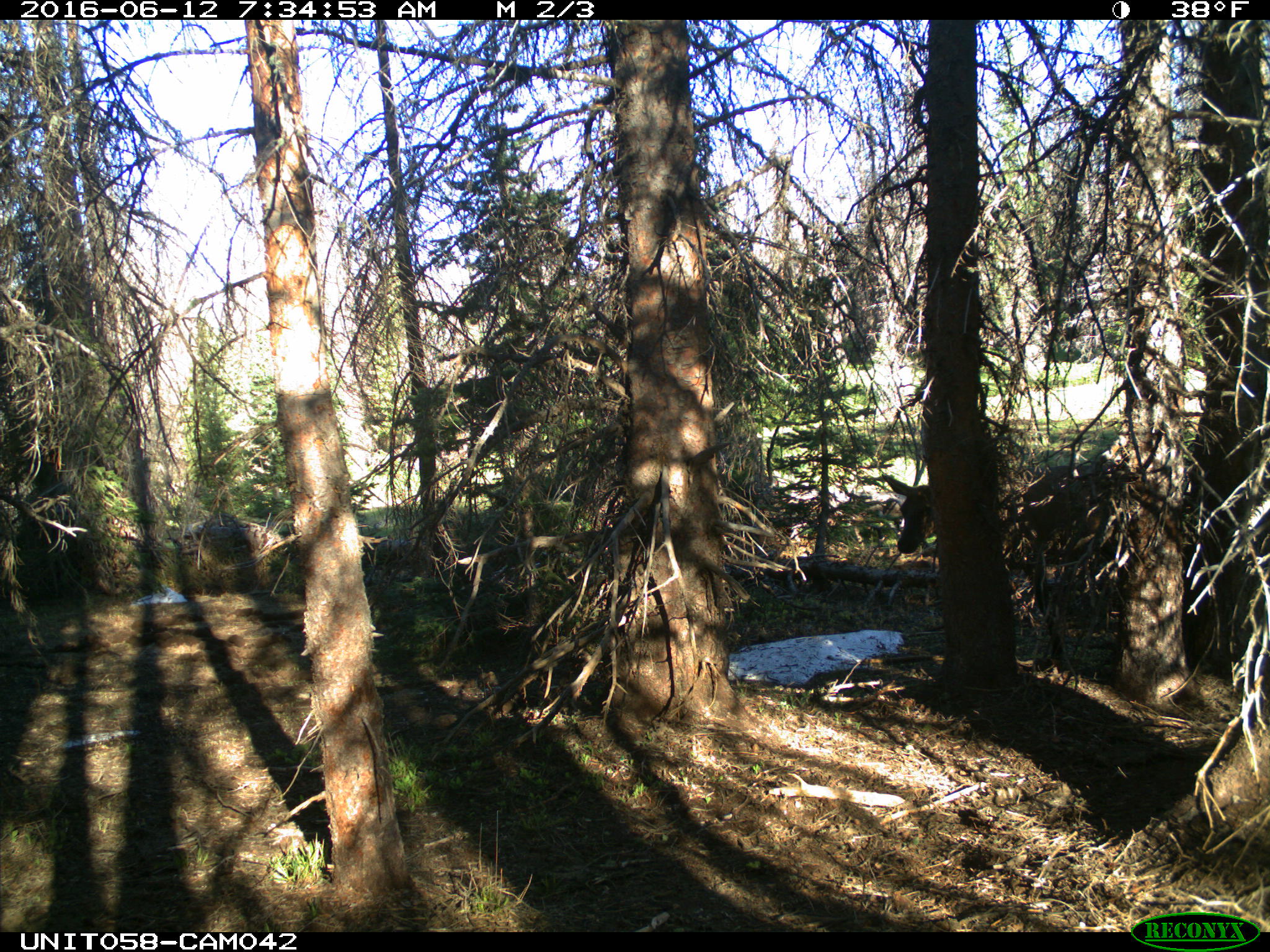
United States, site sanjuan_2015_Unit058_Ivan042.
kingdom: Animalia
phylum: Chordata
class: Mammalia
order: Artiodactyla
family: Cervidae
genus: Cervus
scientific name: Cervus elaphus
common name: red deer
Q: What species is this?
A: Cervus elaphus (red deer).